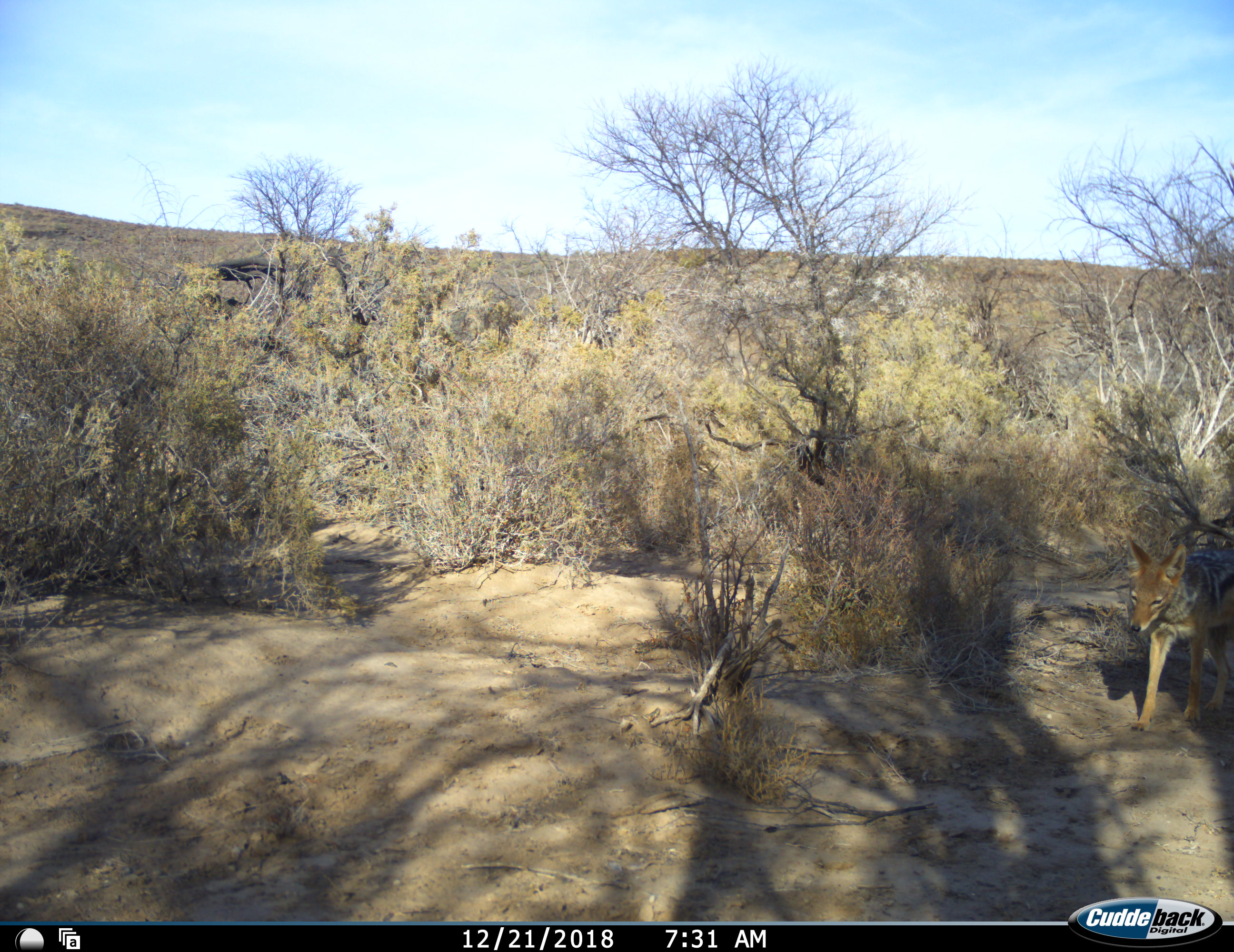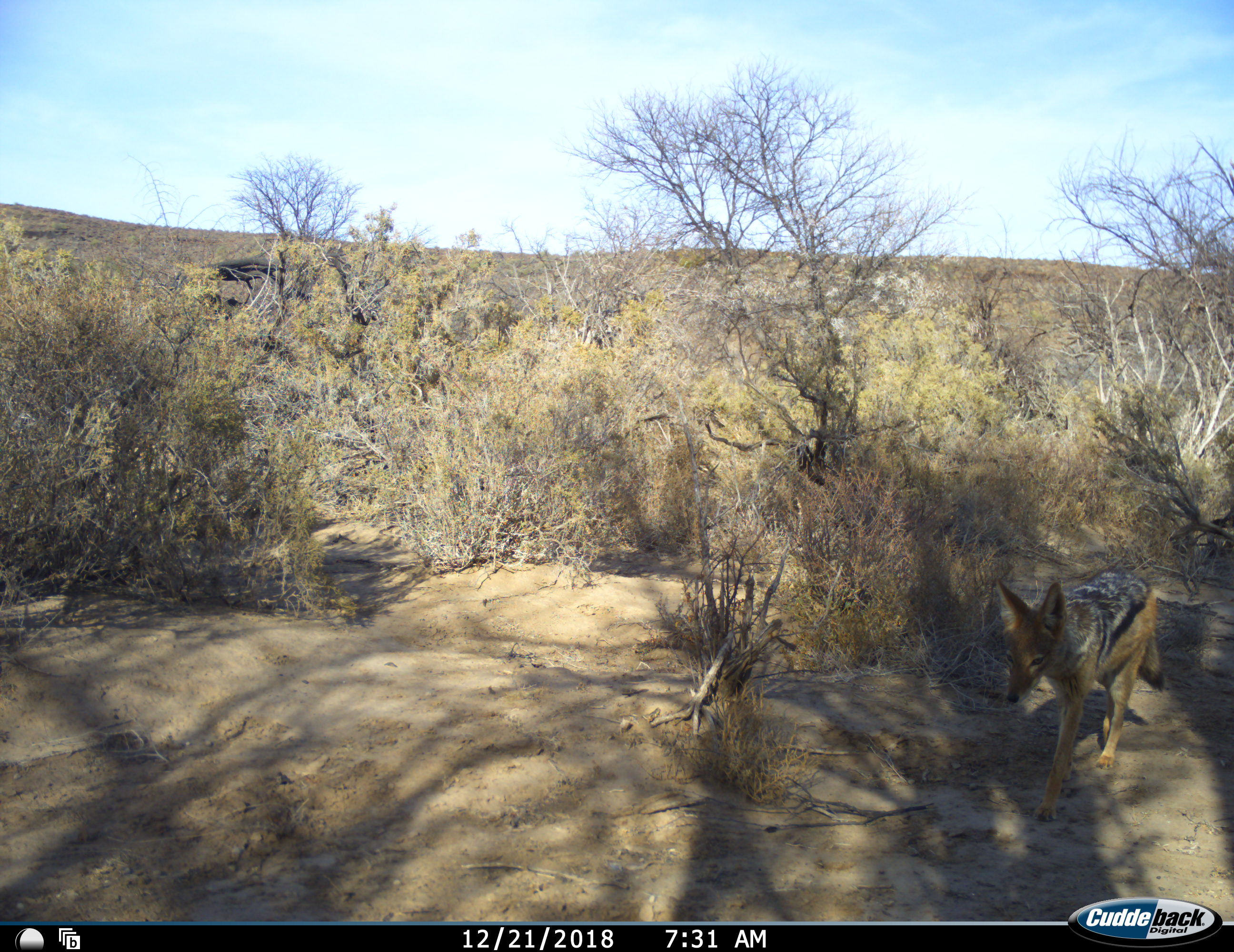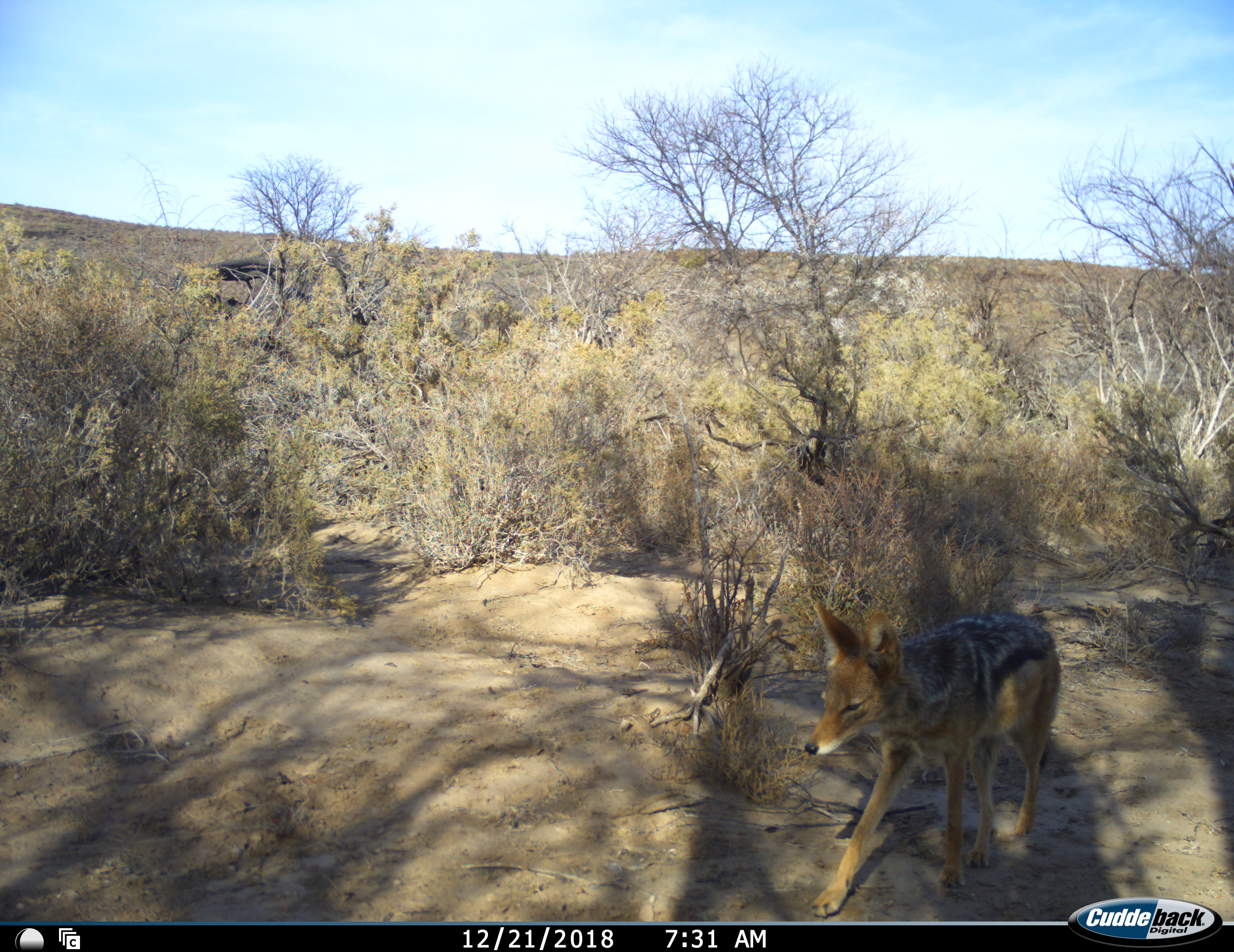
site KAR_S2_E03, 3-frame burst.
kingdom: Animalia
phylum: Chordata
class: Mammalia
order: Carnivora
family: Canidae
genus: Lupulella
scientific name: Lupulella mesomelas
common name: black-backed jackal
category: jackalblackbacked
Jackalblackbacked (black-backed jackal) (Lupulella mesomelas), count 1. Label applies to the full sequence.